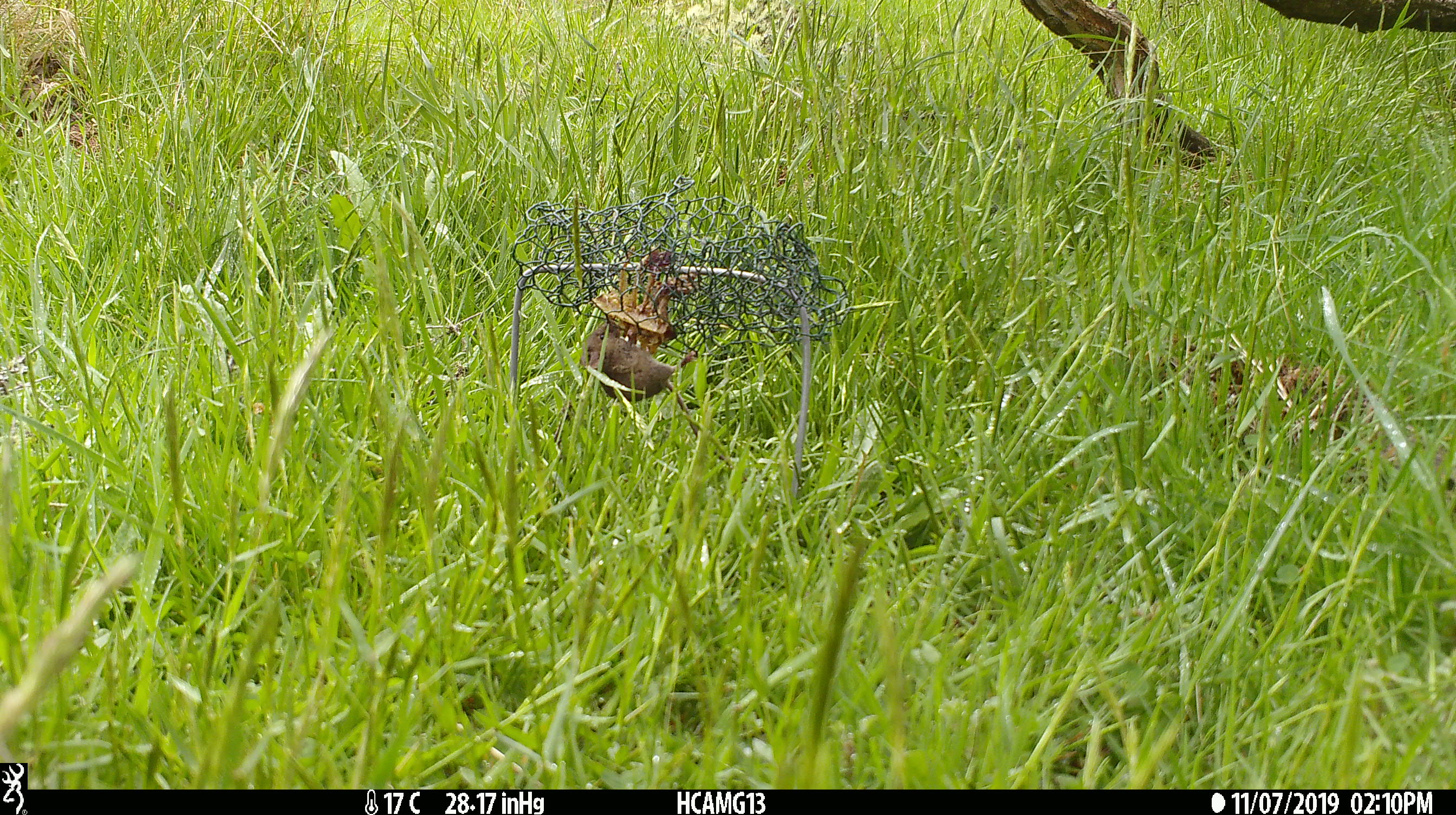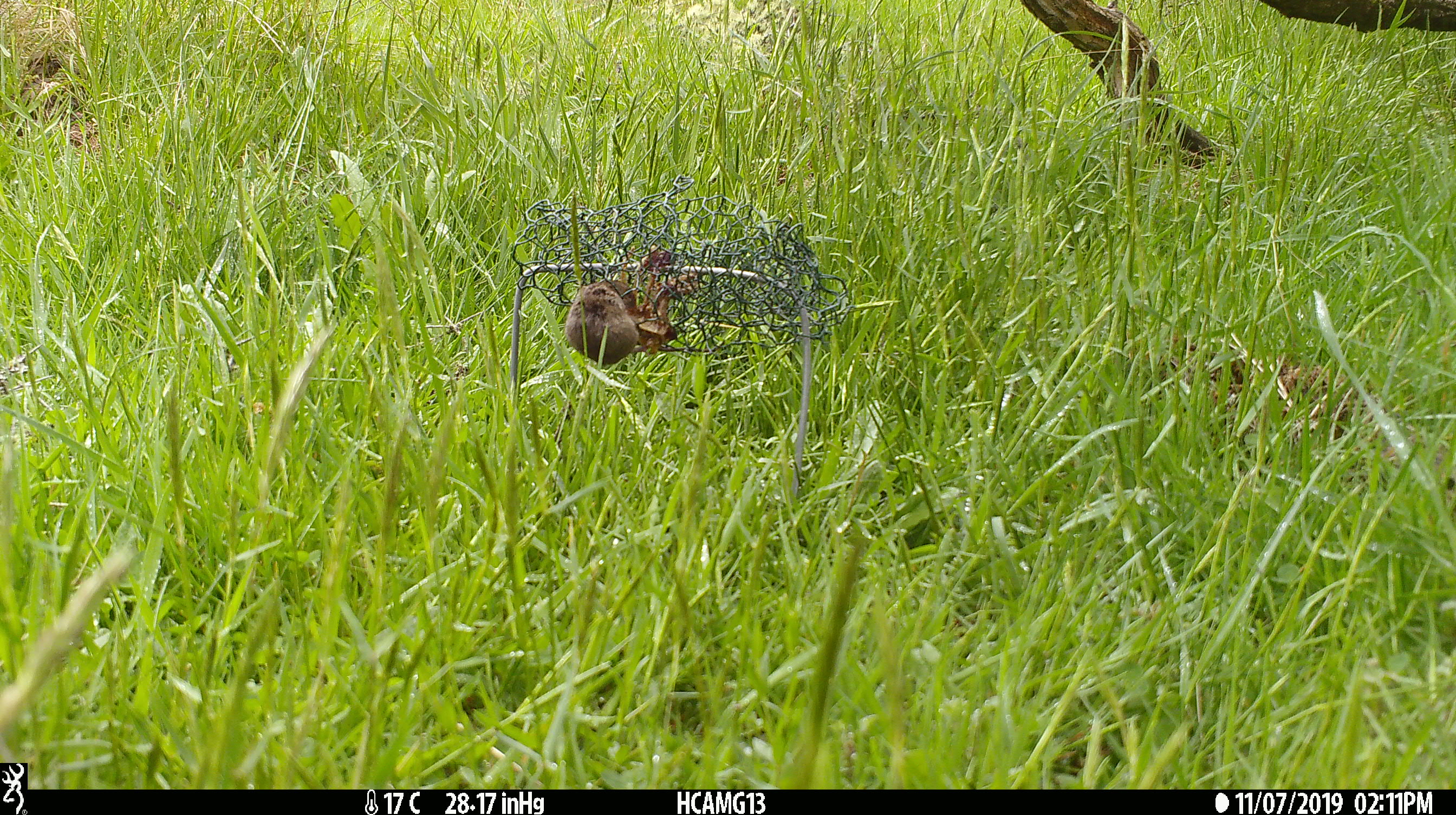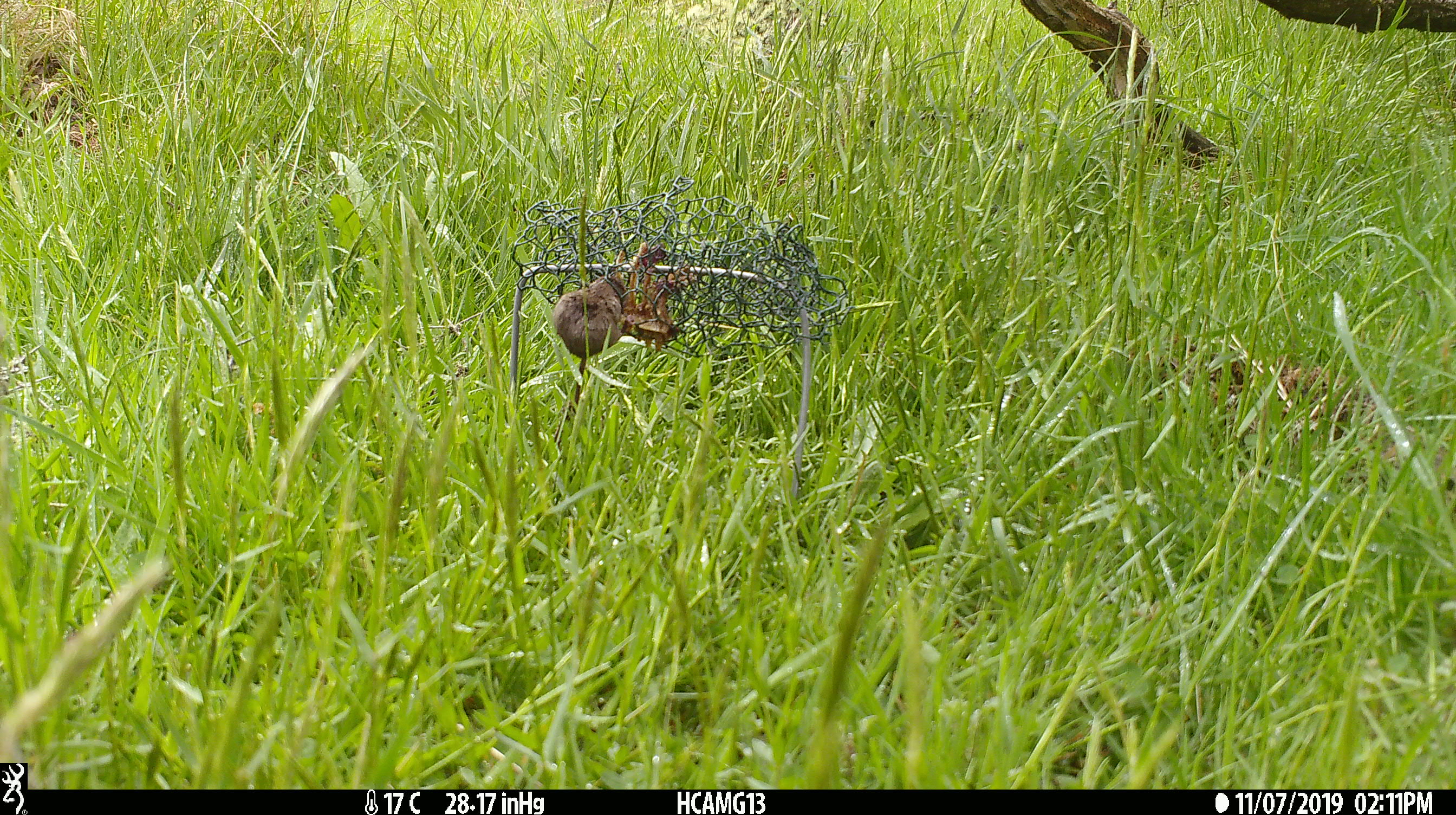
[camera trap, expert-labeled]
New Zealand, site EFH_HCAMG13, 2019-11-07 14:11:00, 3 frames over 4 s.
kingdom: Animalia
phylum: Chordata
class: Mammalia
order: Rodentia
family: Muridae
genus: Mus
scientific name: Mus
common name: mouse